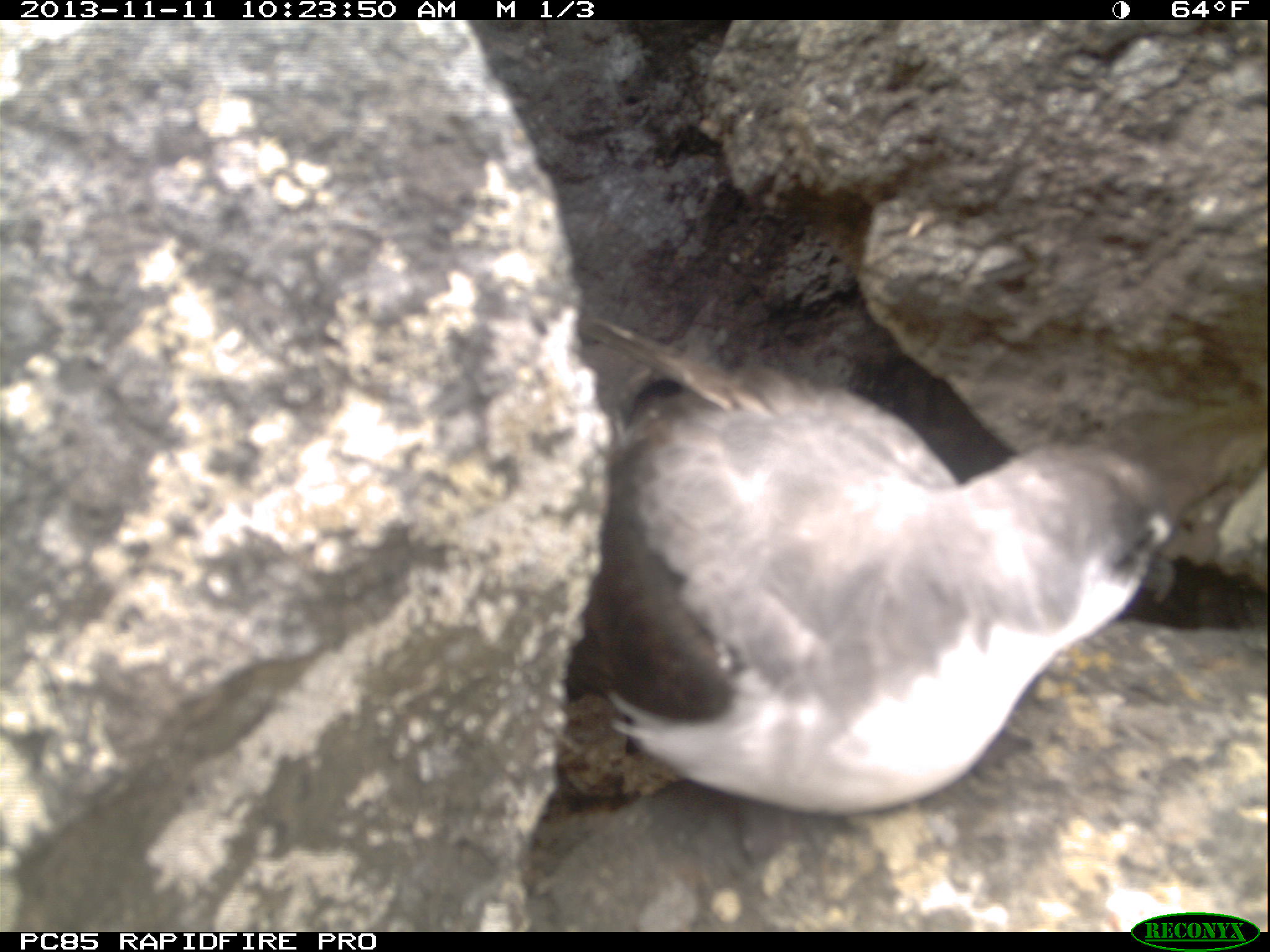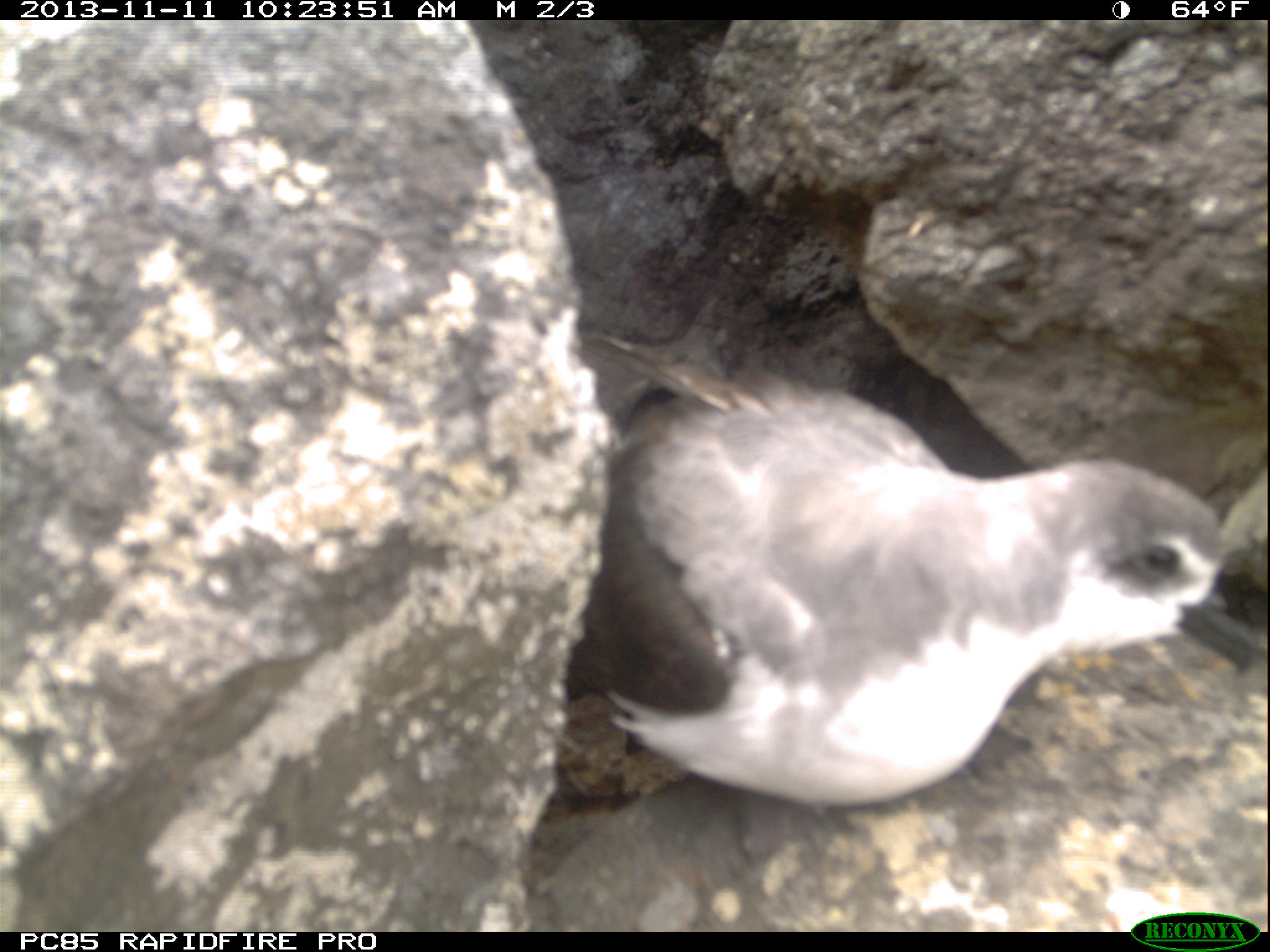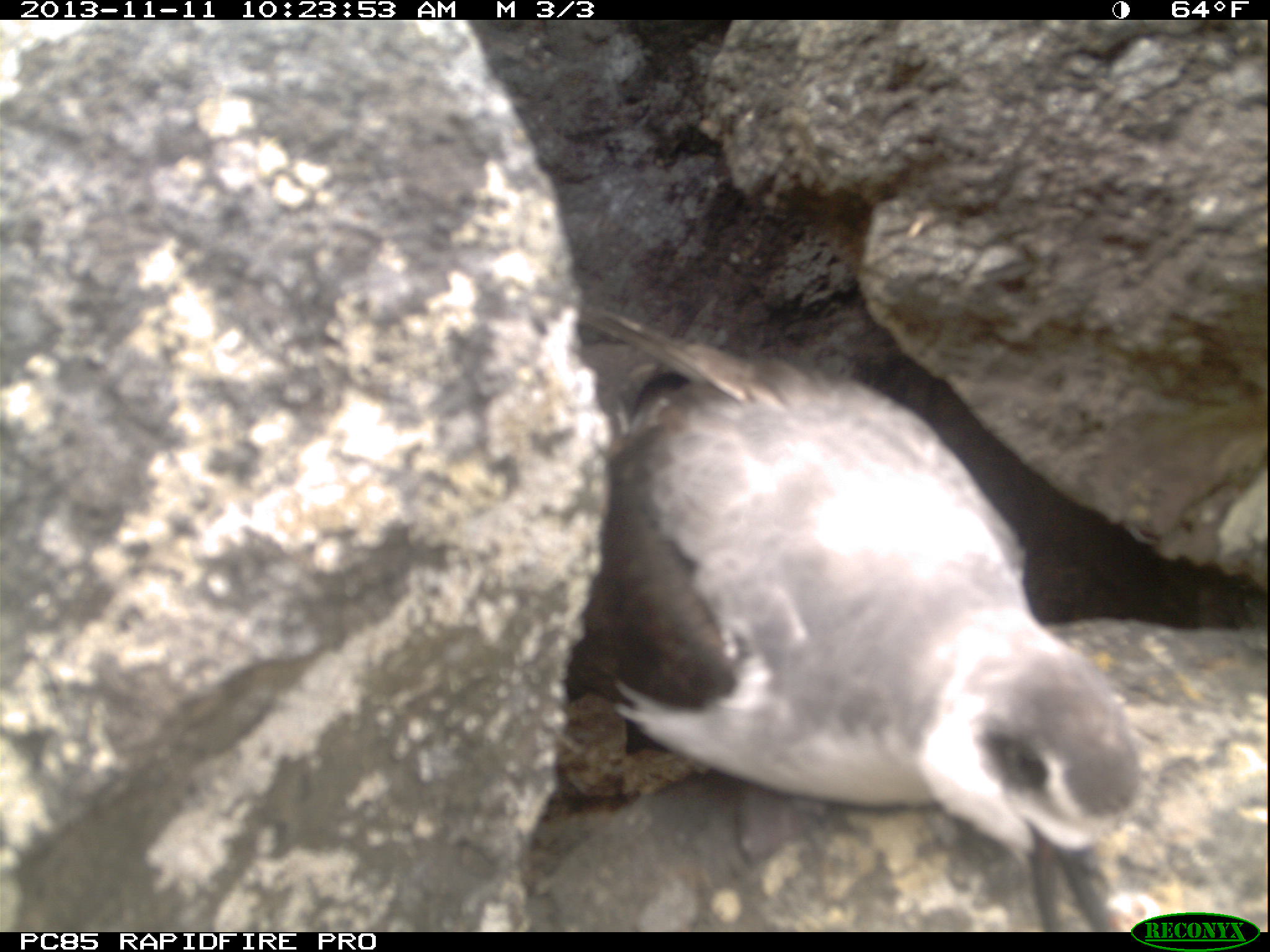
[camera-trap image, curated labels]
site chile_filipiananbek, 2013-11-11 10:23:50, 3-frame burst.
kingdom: Animalia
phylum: Chordata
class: Aves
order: Procellariiformes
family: Procellariidae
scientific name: Procellariidae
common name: petrel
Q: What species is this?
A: Petrel (Procellariidae).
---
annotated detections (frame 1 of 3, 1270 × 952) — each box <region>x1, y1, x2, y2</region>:
petrel: <region>543, 135, 1253, 852</region>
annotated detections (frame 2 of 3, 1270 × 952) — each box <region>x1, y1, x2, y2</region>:
petrel: <region>542, 335, 1234, 840</region>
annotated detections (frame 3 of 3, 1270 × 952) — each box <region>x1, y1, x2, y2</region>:
petrel: <region>535, 300, 1149, 928</region>